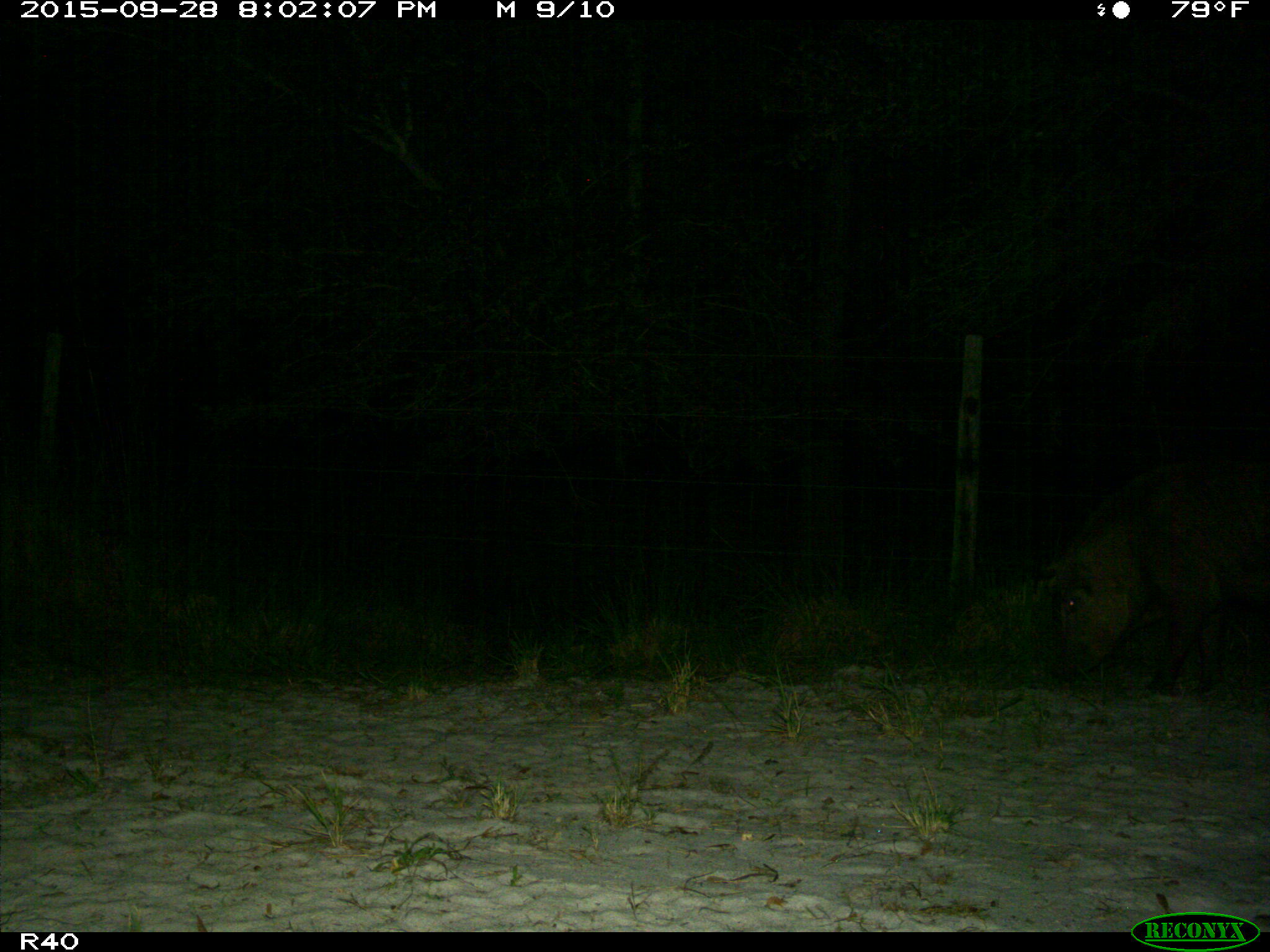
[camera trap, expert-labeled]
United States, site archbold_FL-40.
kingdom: Animalia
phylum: Chordata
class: Mammalia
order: Artiodactyla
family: Suidae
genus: Sus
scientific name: Sus scrofa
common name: wild boar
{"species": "Sus scrofa (wild boar)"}